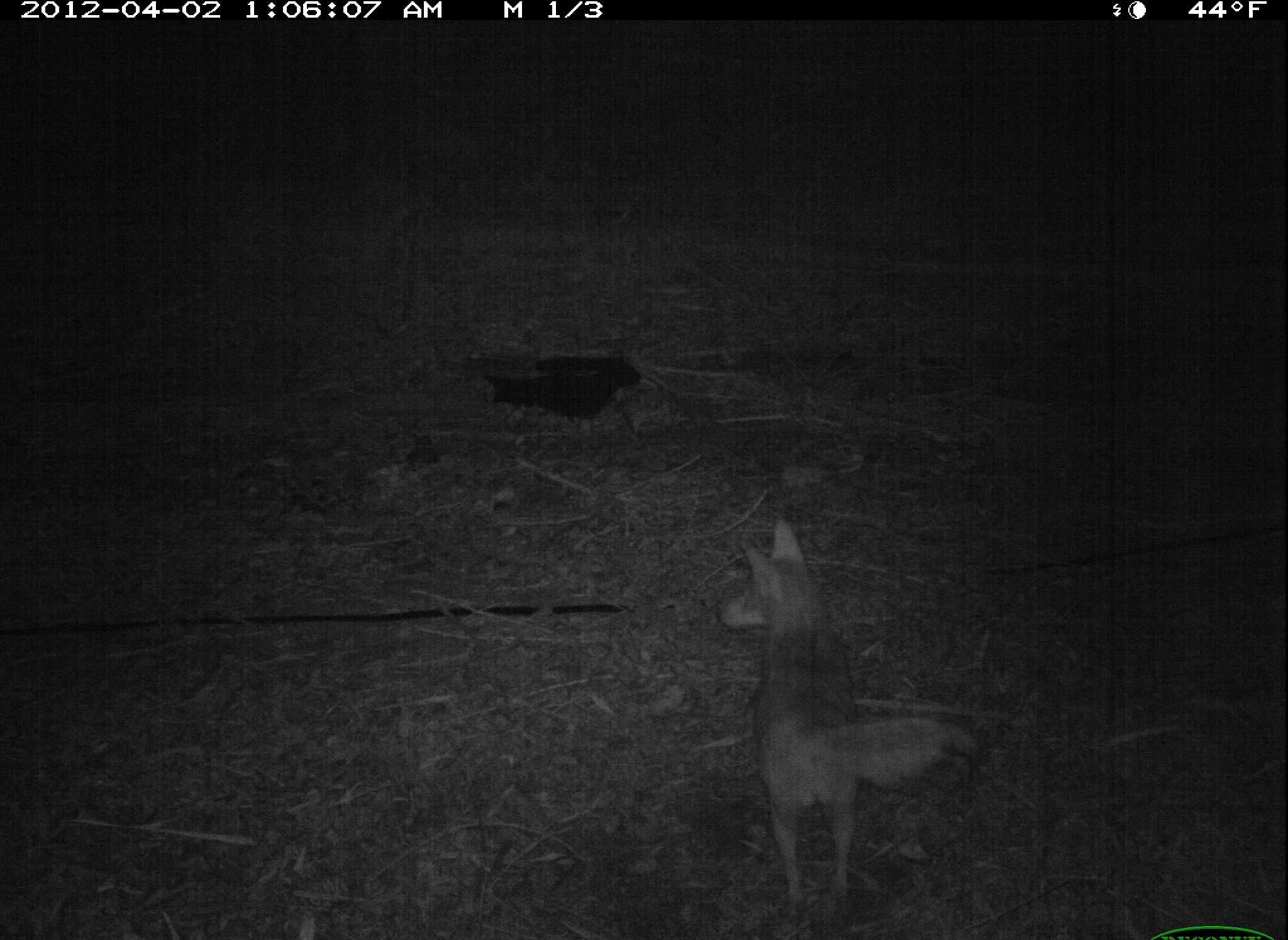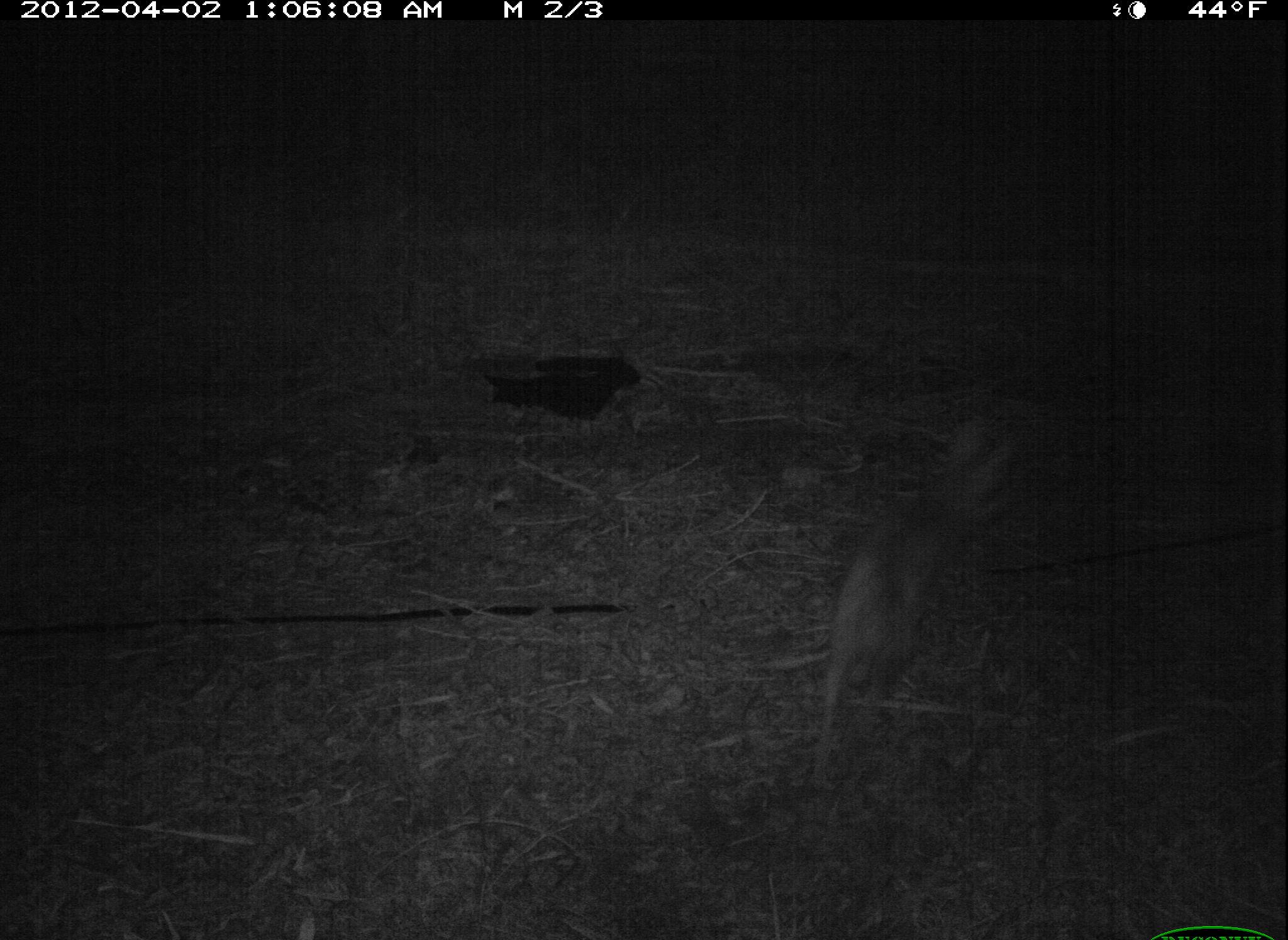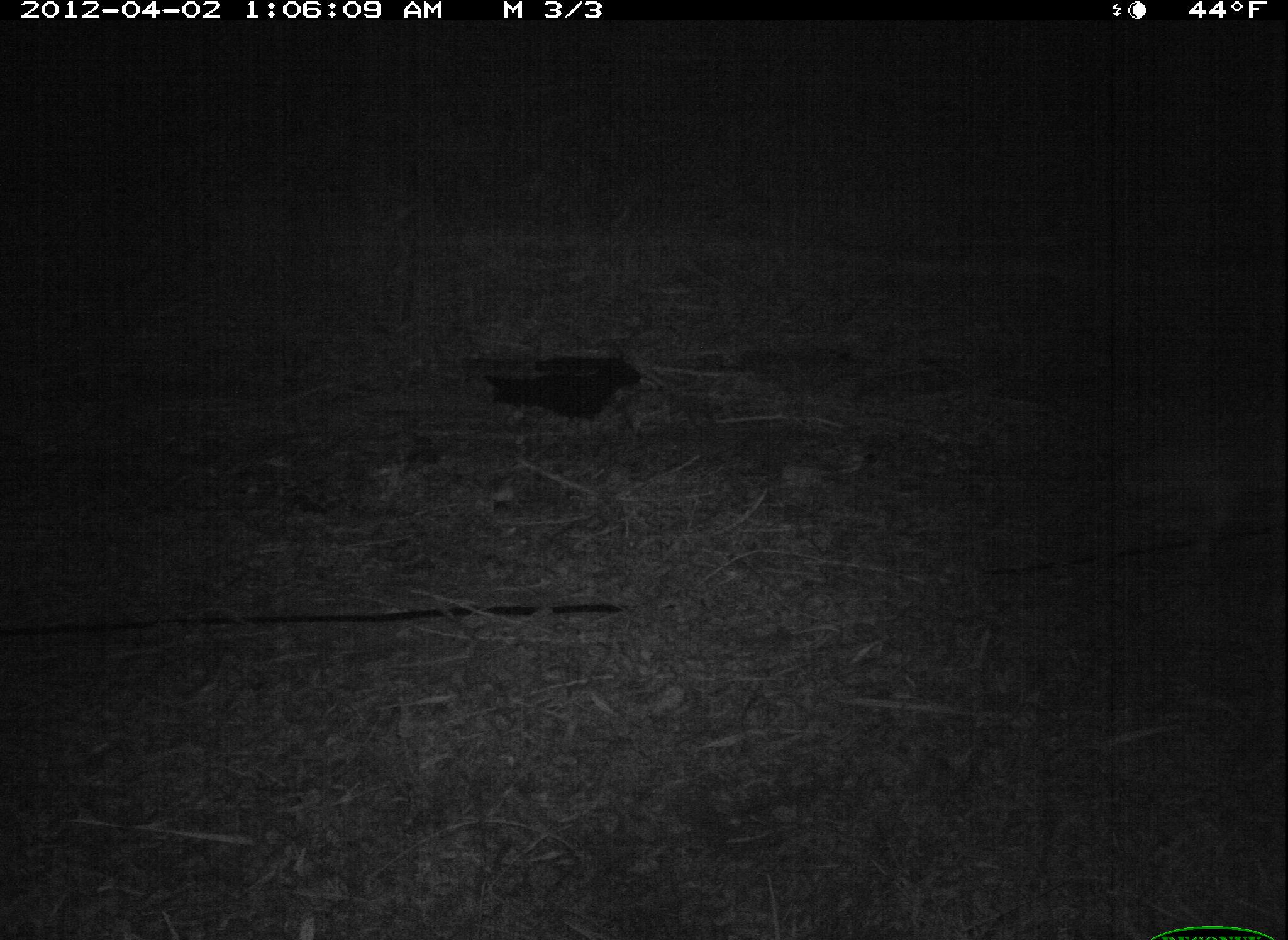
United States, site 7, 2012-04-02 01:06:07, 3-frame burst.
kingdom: Animalia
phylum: Chordata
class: Mammalia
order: Carnivora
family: Canidae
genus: Canis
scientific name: Canis latrans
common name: coyote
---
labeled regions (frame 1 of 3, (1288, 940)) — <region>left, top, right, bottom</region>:
coyote: <region>710, 511, 995, 925</region>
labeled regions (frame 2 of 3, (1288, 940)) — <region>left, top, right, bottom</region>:
coyote: <region>795, 395, 1011, 797</region>